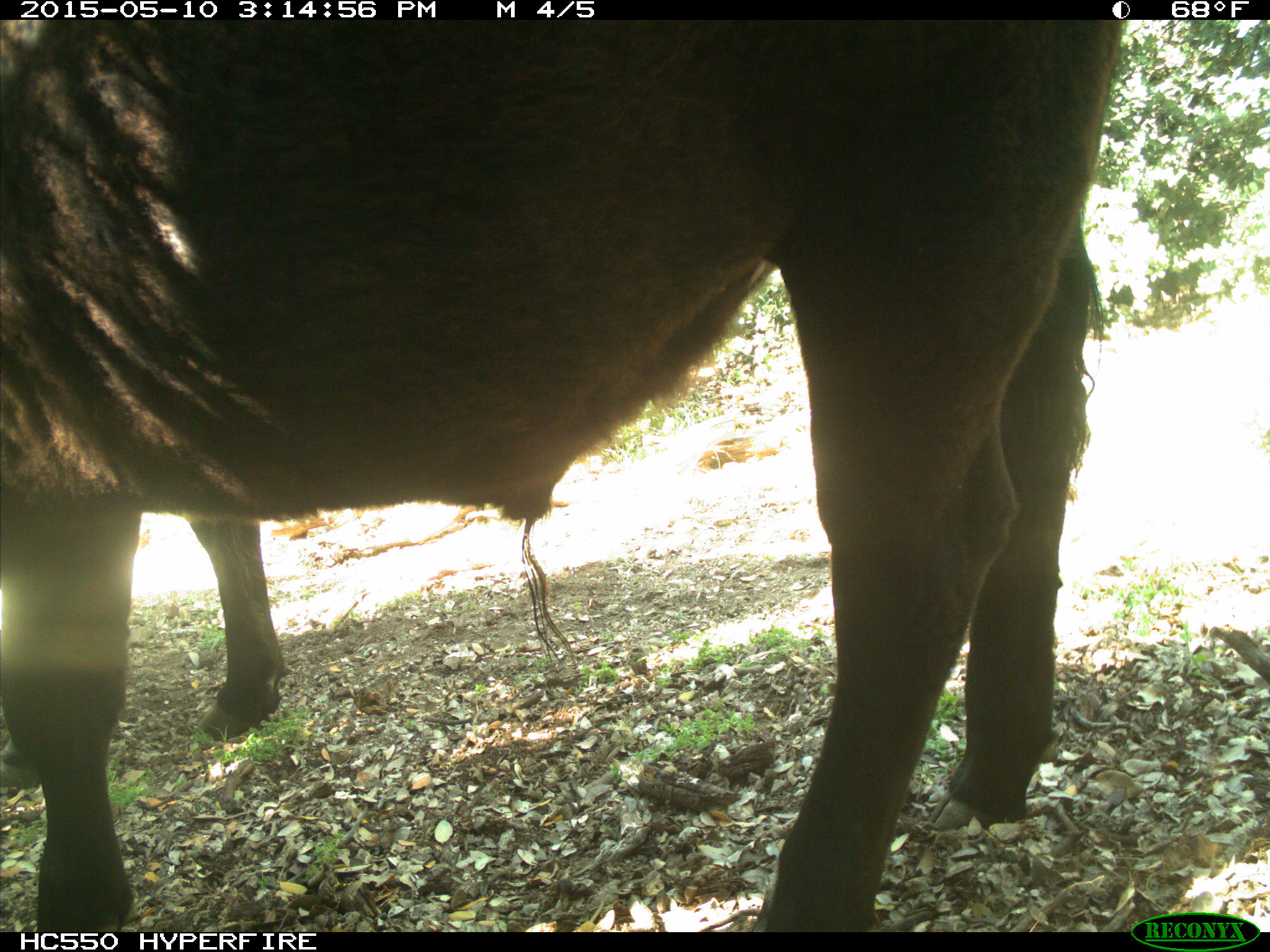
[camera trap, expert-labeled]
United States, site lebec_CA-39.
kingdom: Animalia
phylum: Chordata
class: Mammalia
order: Artiodactyla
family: Bovidae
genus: Bos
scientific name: Bos taurus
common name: domestic cow